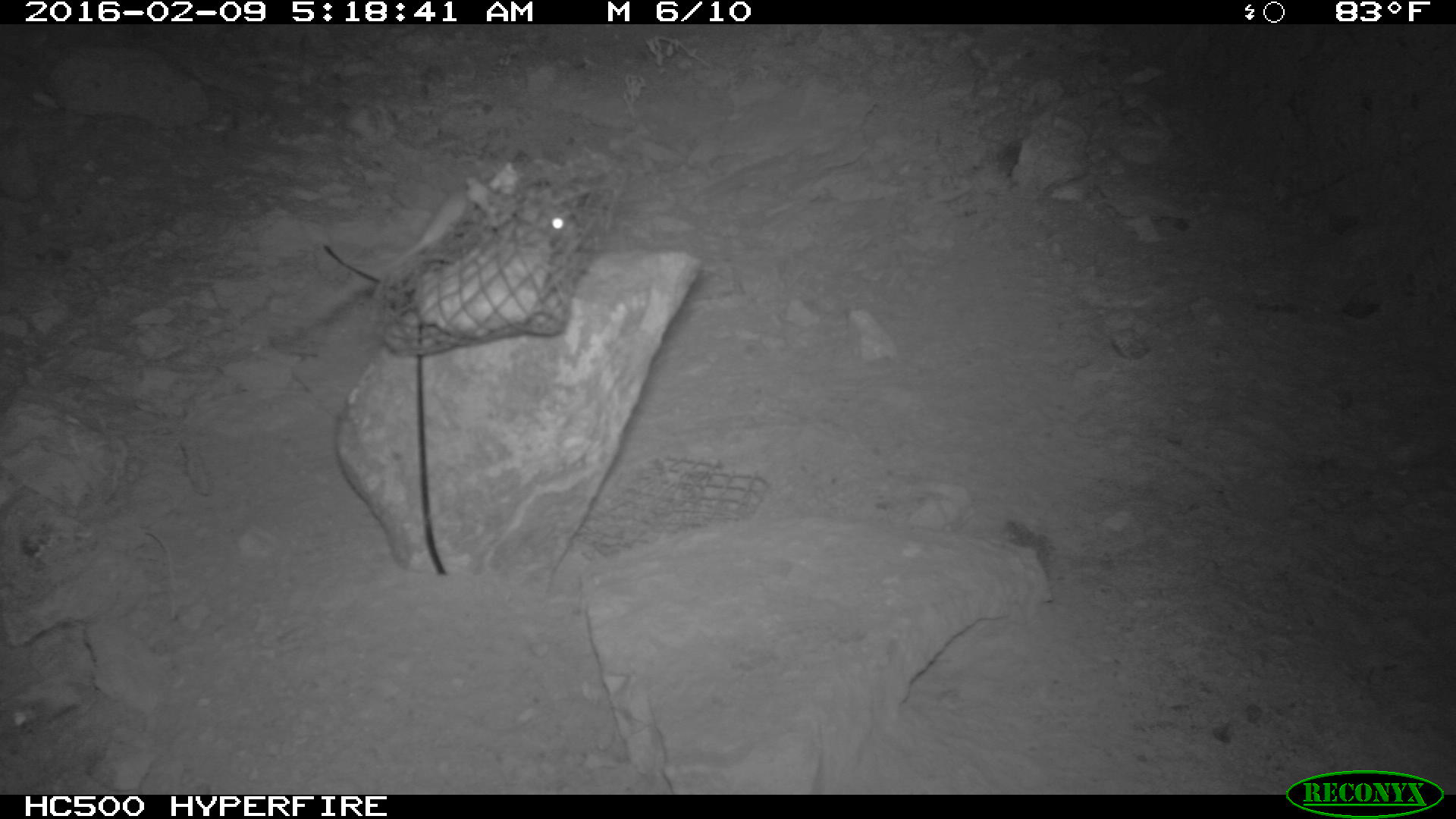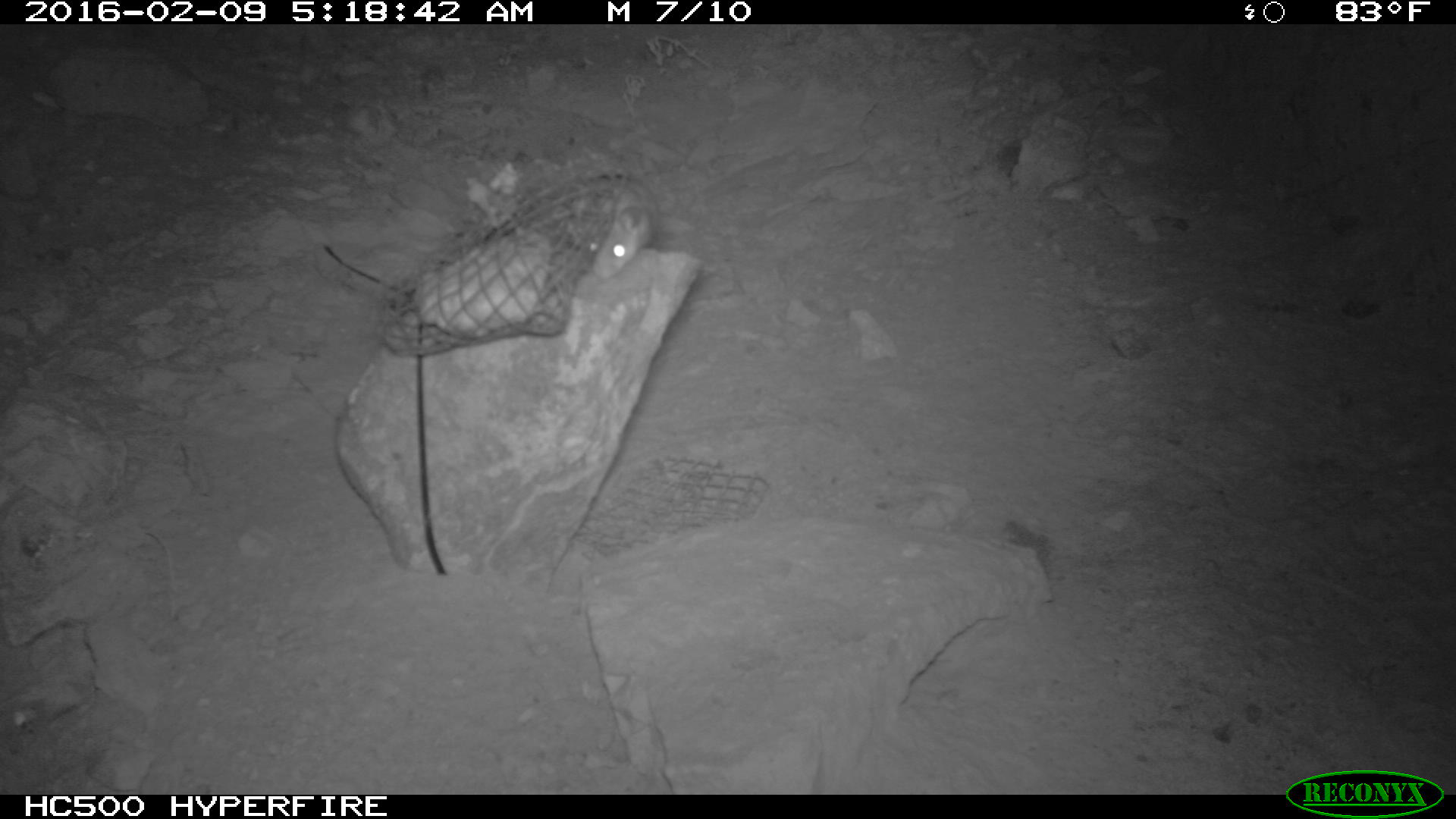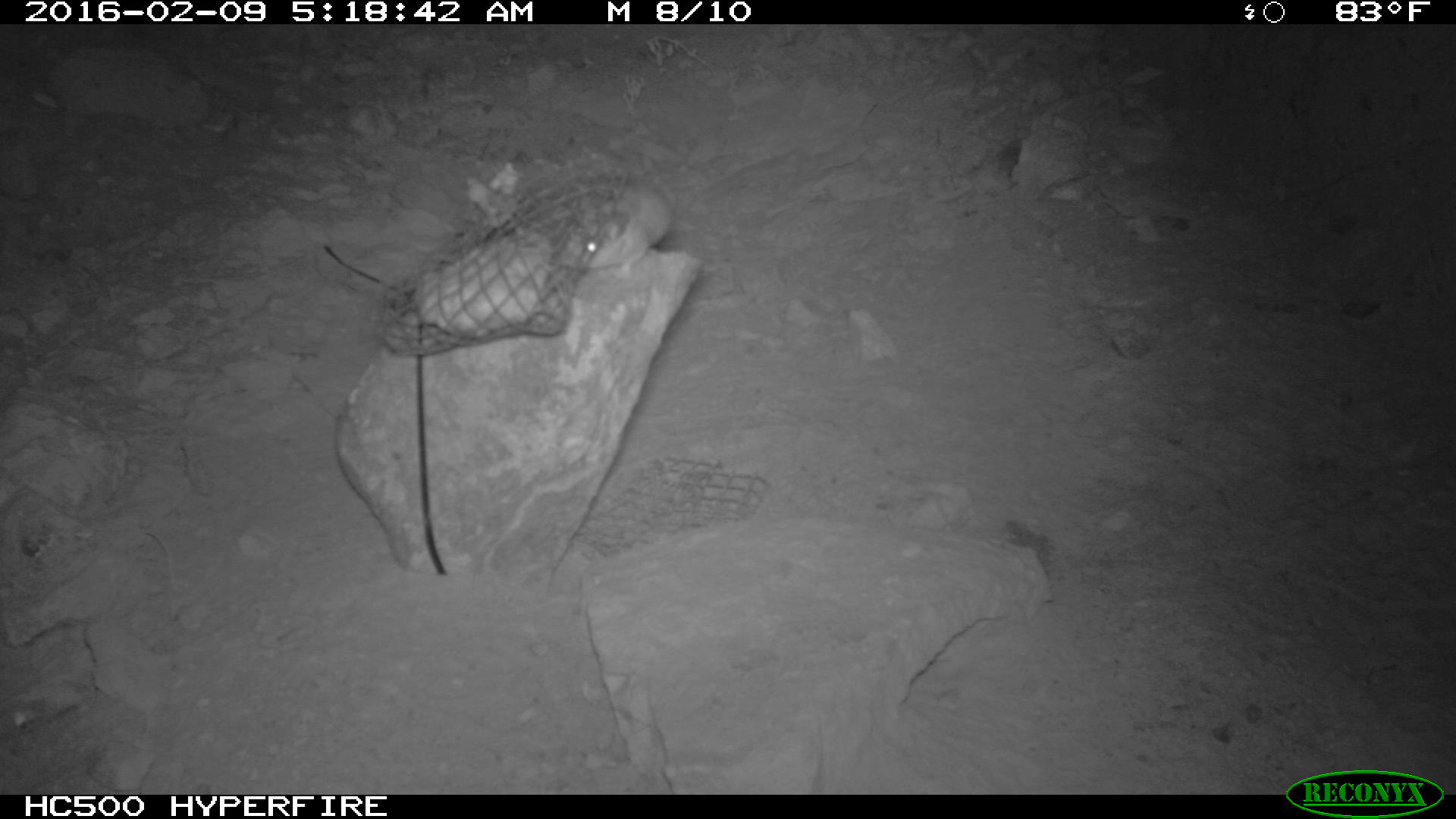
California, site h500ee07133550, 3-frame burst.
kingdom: Animalia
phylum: Chordata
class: Mammalia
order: Rodentia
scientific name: Rodentia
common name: rodent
Rodent (Rodentia).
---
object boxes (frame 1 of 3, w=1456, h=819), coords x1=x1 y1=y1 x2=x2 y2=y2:
rodent: x1=325 y1=164 x2=520 y2=309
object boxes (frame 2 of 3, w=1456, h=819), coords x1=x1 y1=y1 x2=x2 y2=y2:
rodent: x1=572 y1=172 x2=663 y2=280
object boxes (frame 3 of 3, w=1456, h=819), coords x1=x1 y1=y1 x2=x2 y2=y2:
rodent: x1=562 y1=183 x2=676 y2=275